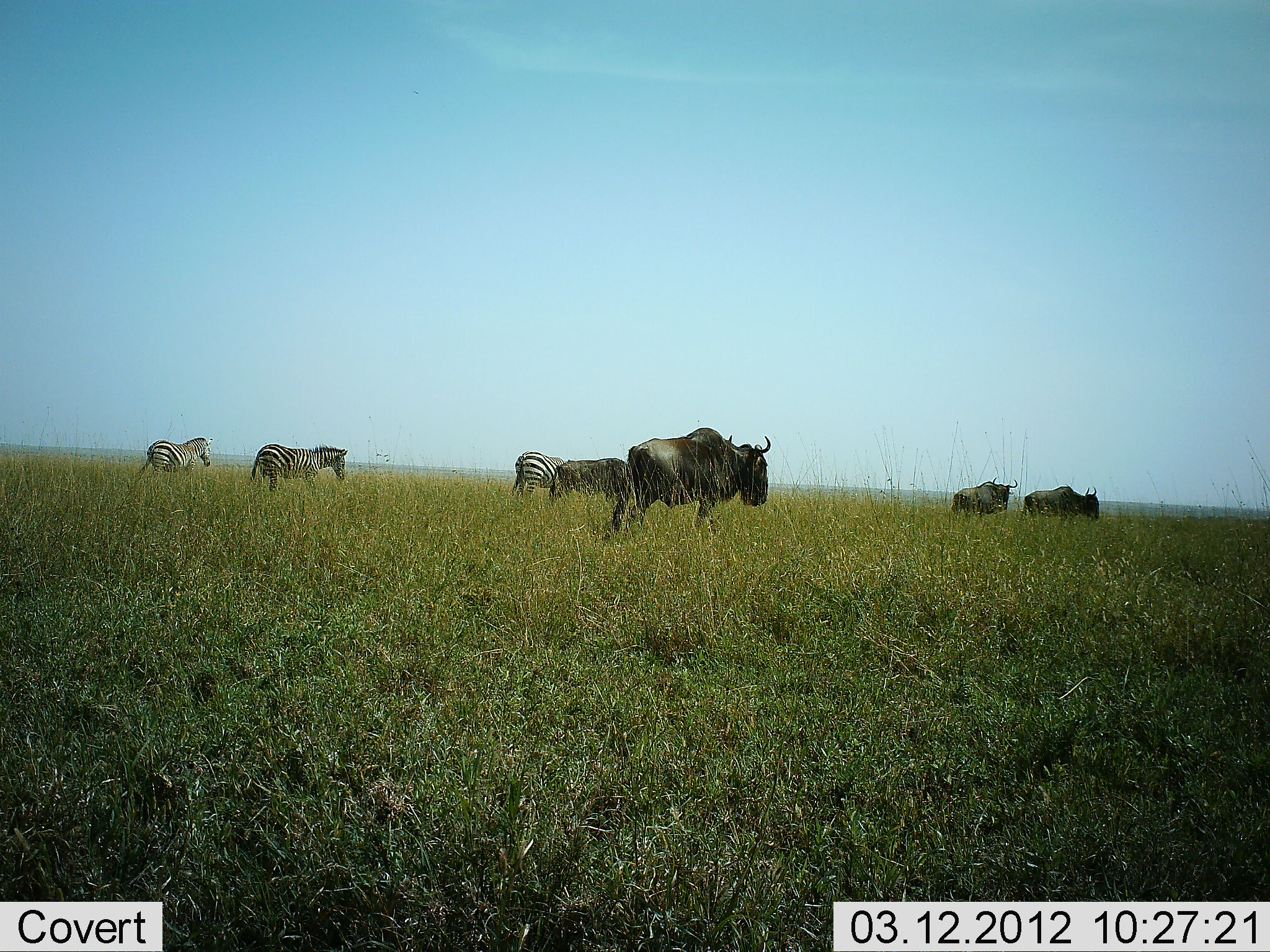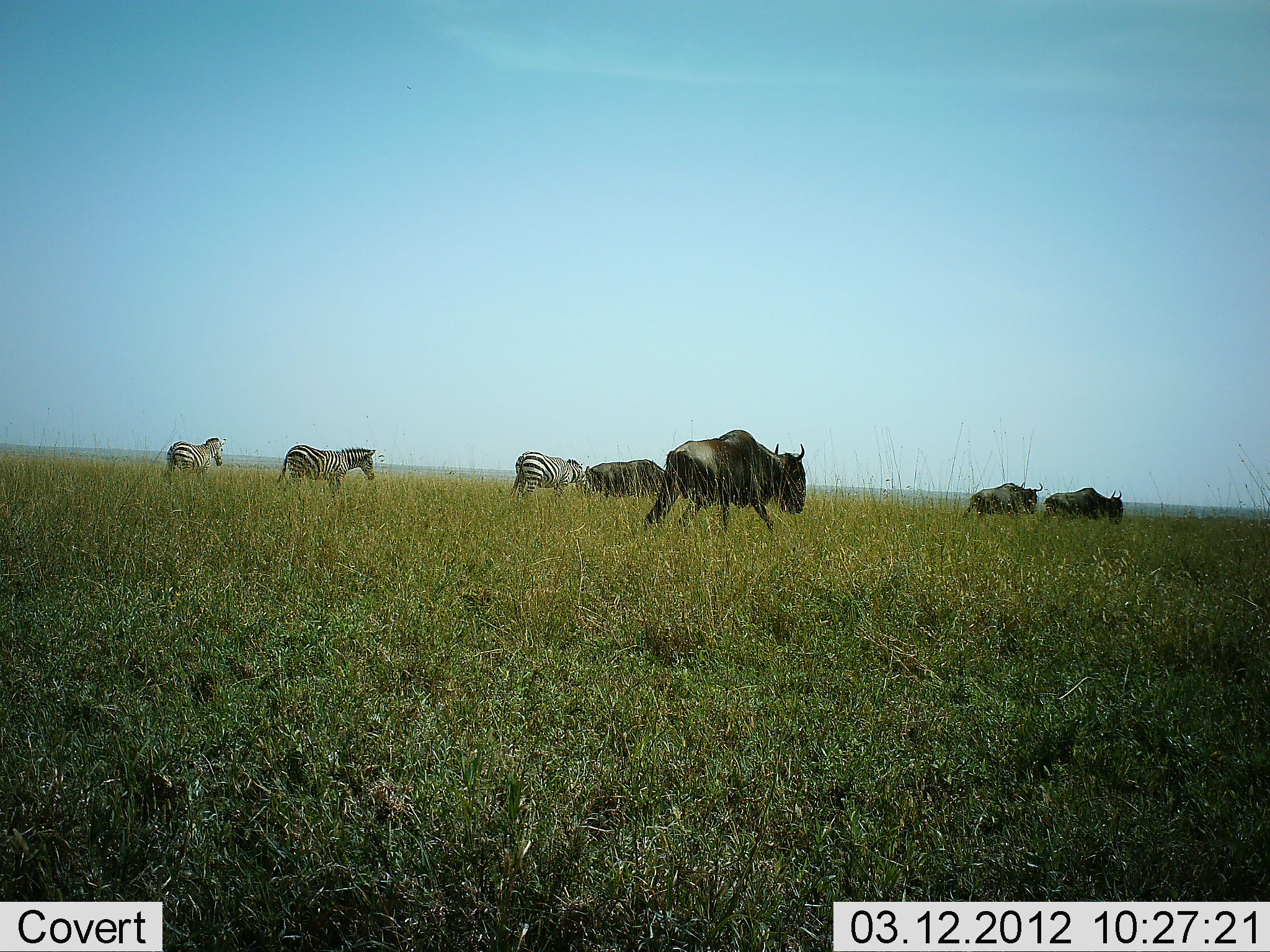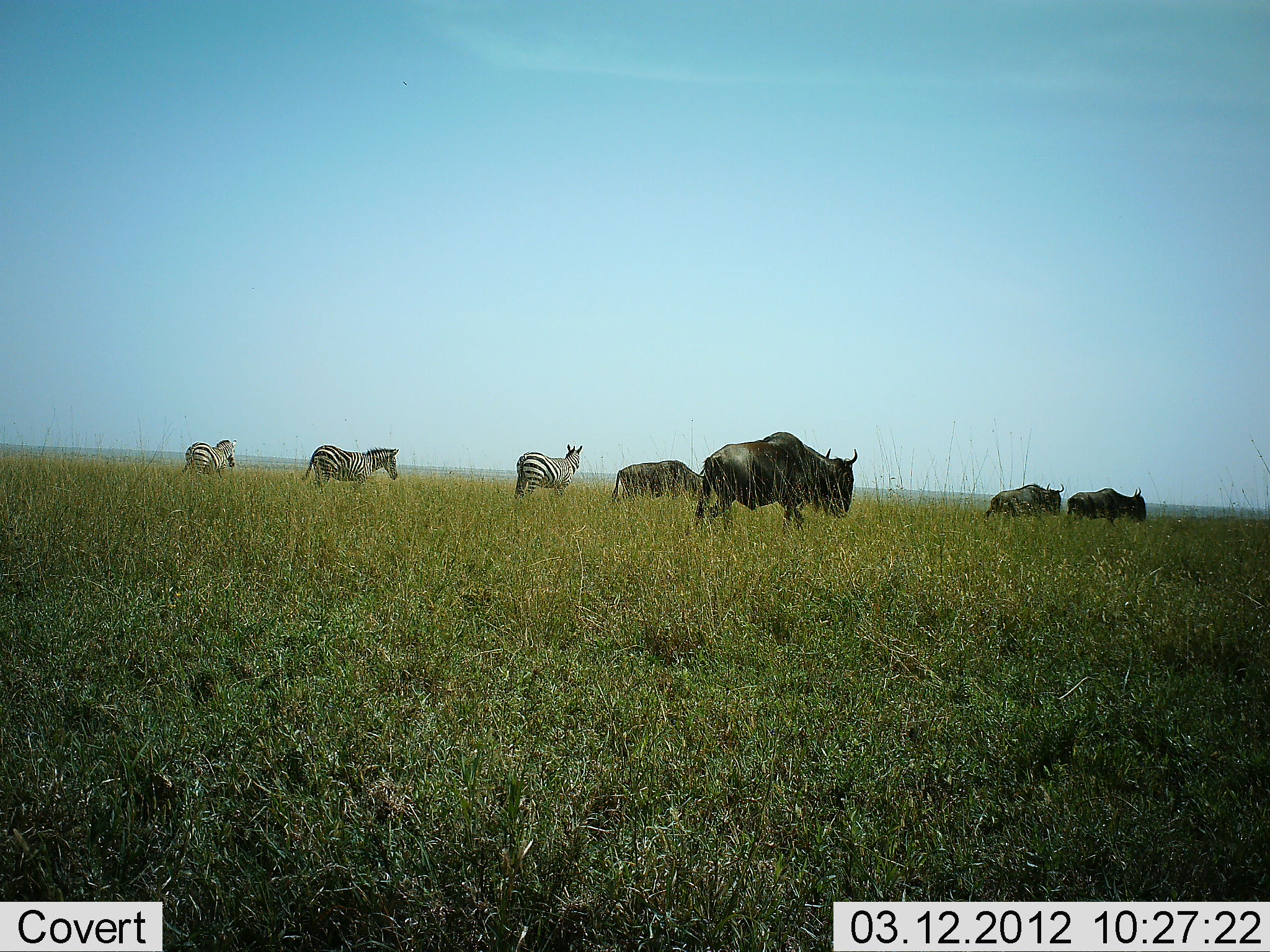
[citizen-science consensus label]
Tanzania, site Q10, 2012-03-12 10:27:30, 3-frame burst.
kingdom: Animalia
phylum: Chordata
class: Mammalia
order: Artiodactyla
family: Bovidae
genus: Connochaetes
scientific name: Connochaetes taurinus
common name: blue wildebeest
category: wildebeest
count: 4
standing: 0%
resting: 0%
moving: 93%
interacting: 7%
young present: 0%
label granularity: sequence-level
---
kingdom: Animalia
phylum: Chordata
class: Mammalia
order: Perissodactyla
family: Equidae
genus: Equus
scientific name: Equus quagga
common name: plains zebra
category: zebra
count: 3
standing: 7%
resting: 0%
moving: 87%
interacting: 7%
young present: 7%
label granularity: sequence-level